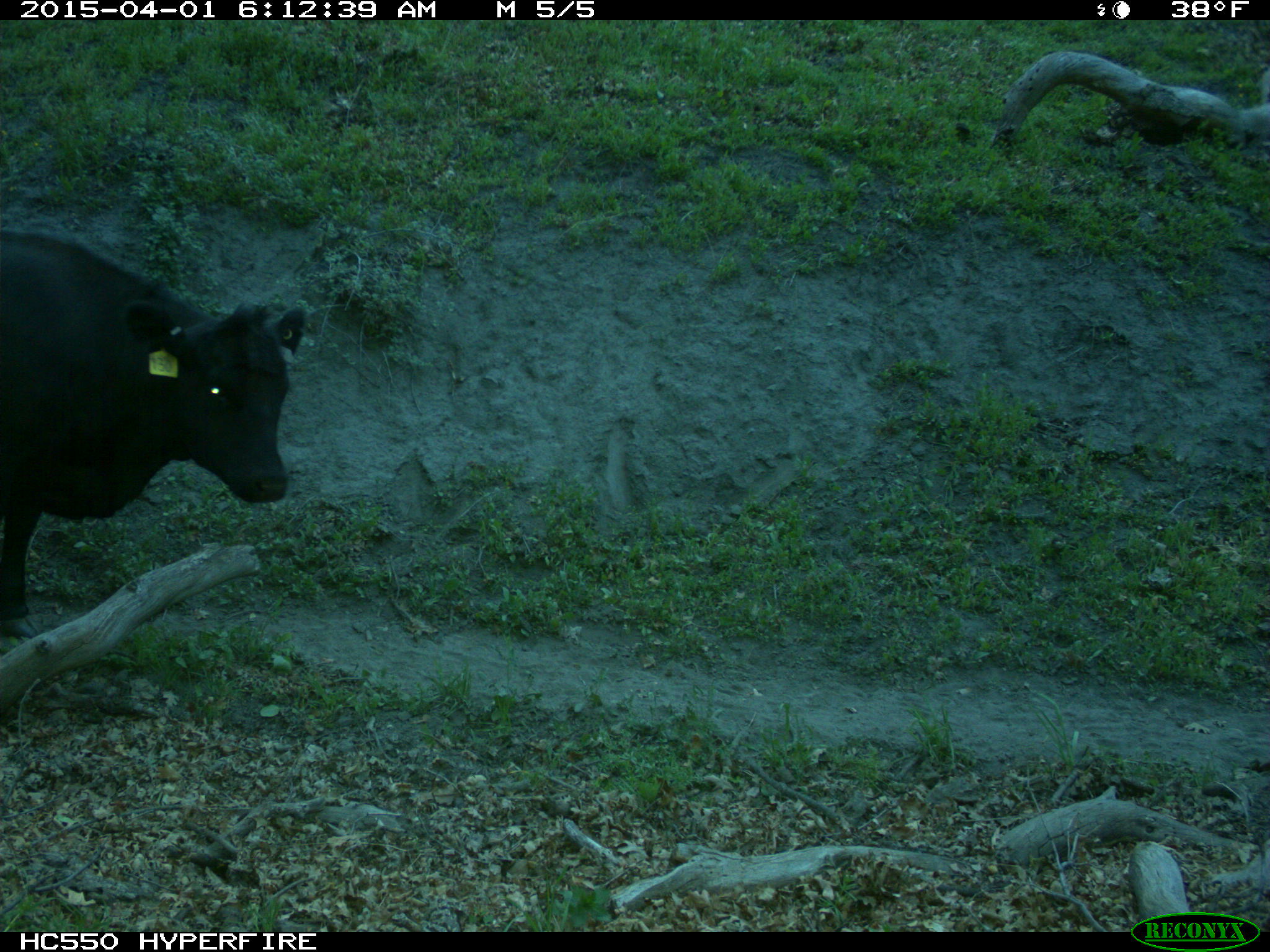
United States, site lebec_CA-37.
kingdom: Animalia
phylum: Chordata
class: Mammalia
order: Artiodactyla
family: Bovidae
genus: Bos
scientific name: Bos taurus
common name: domestic cow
Bos taurus (domestic cow).